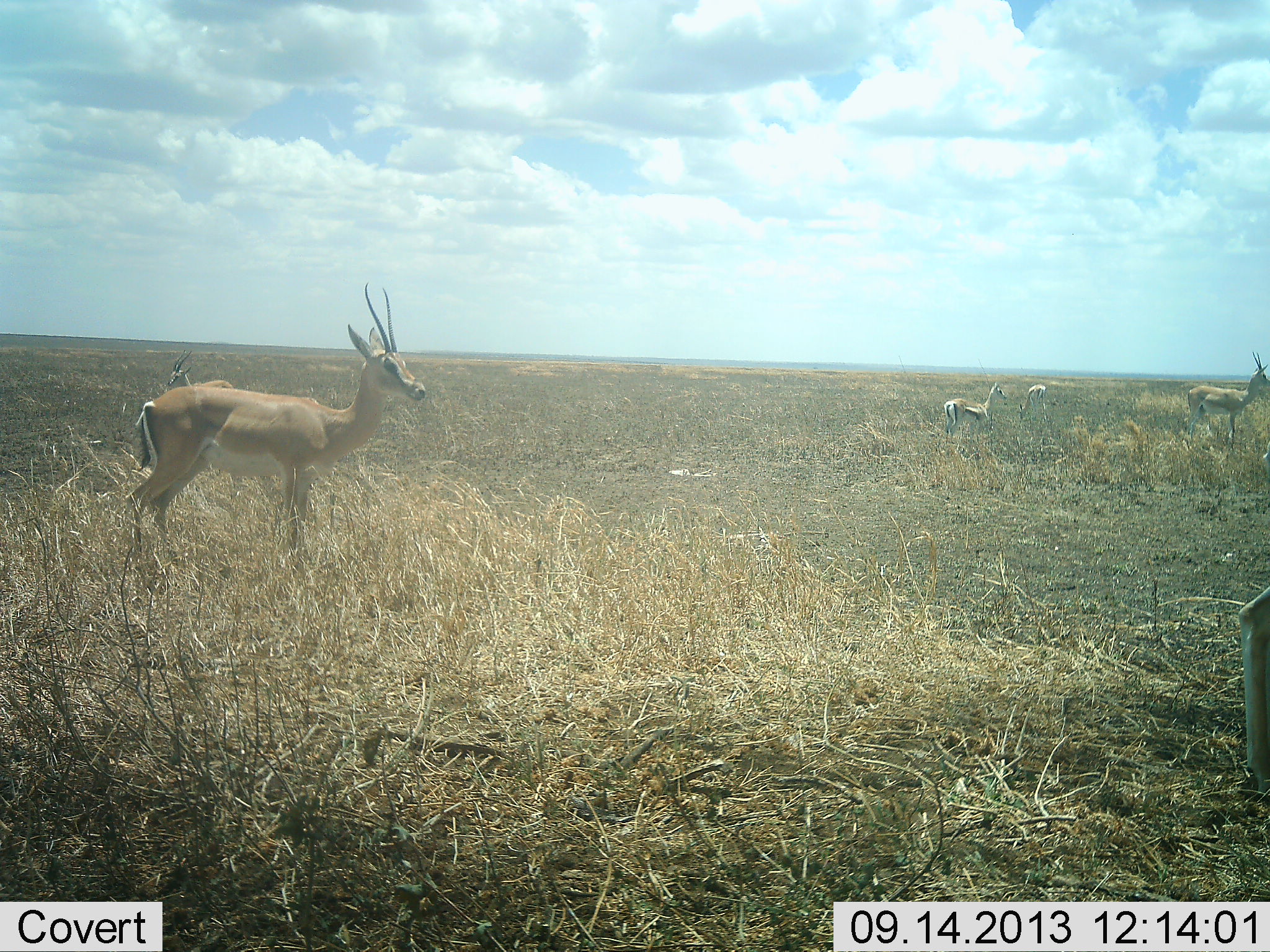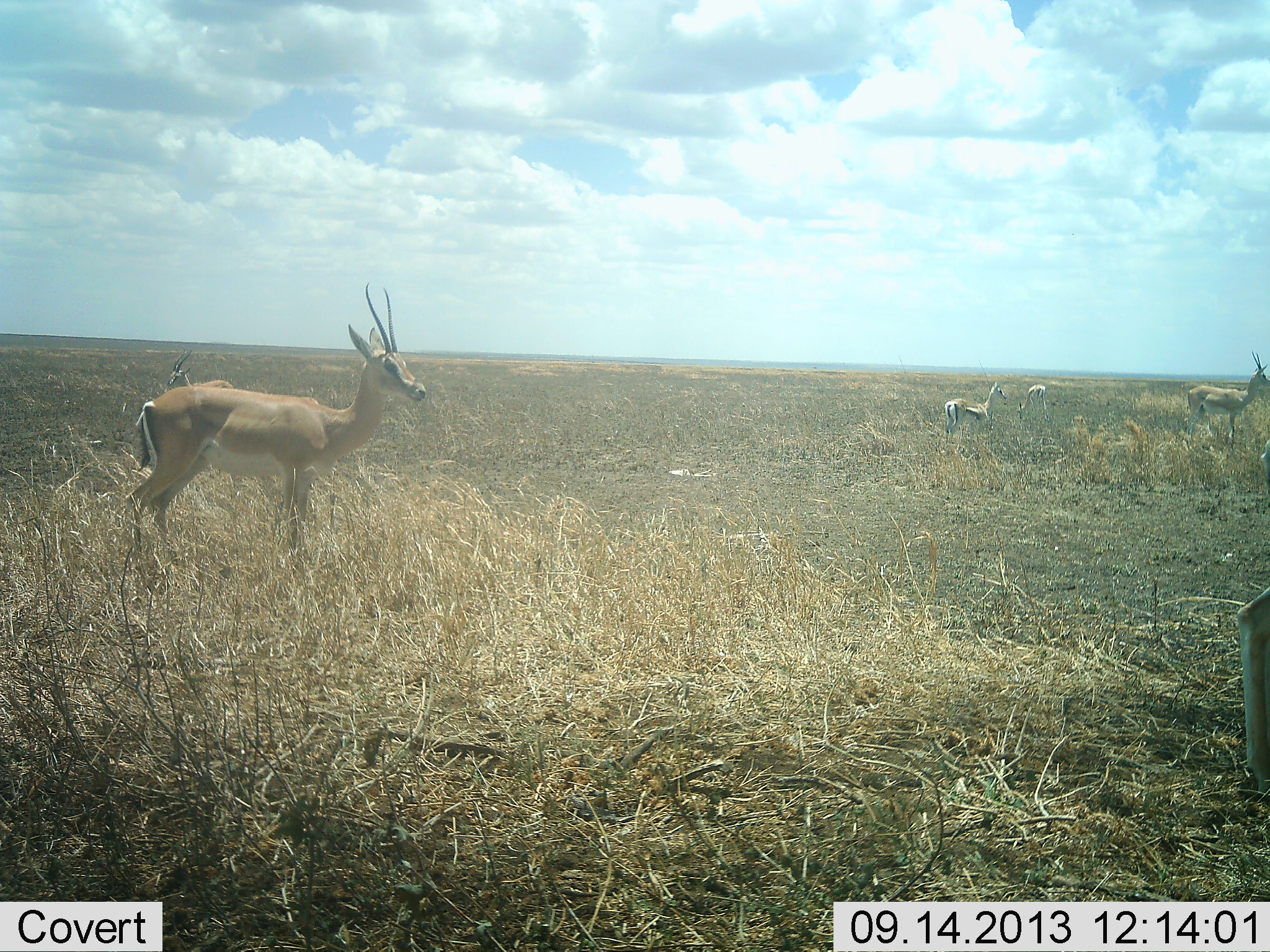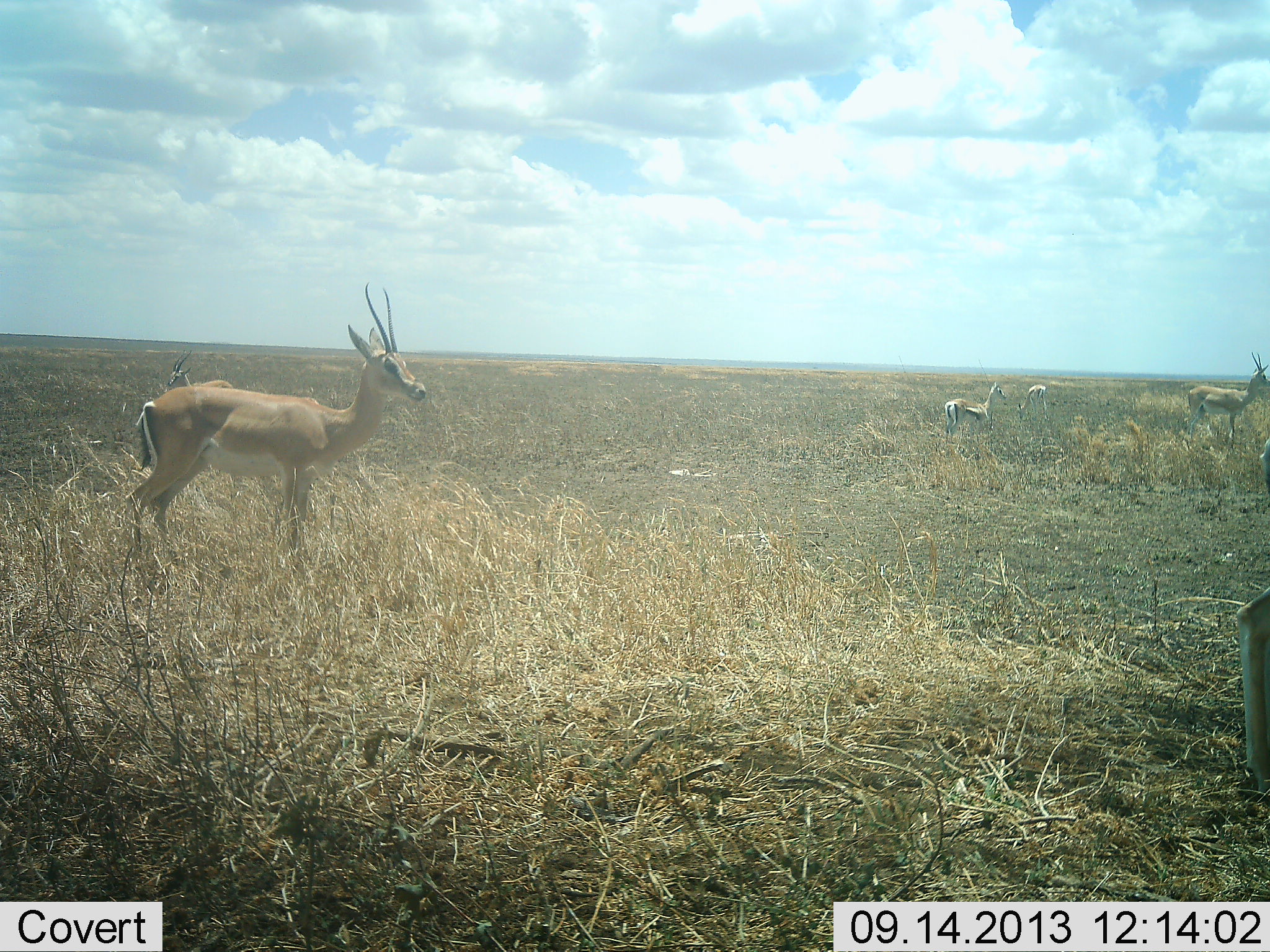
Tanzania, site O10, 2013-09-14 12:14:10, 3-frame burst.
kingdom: Animalia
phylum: Chordata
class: Mammalia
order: Artiodactyla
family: Bovidae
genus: Nanger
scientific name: Nanger granti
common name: grant's gazelle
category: gazellegrants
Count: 5.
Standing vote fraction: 100%.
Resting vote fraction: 0%.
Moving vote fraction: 0%.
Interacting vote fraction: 0%.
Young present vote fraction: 8%.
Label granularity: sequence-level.